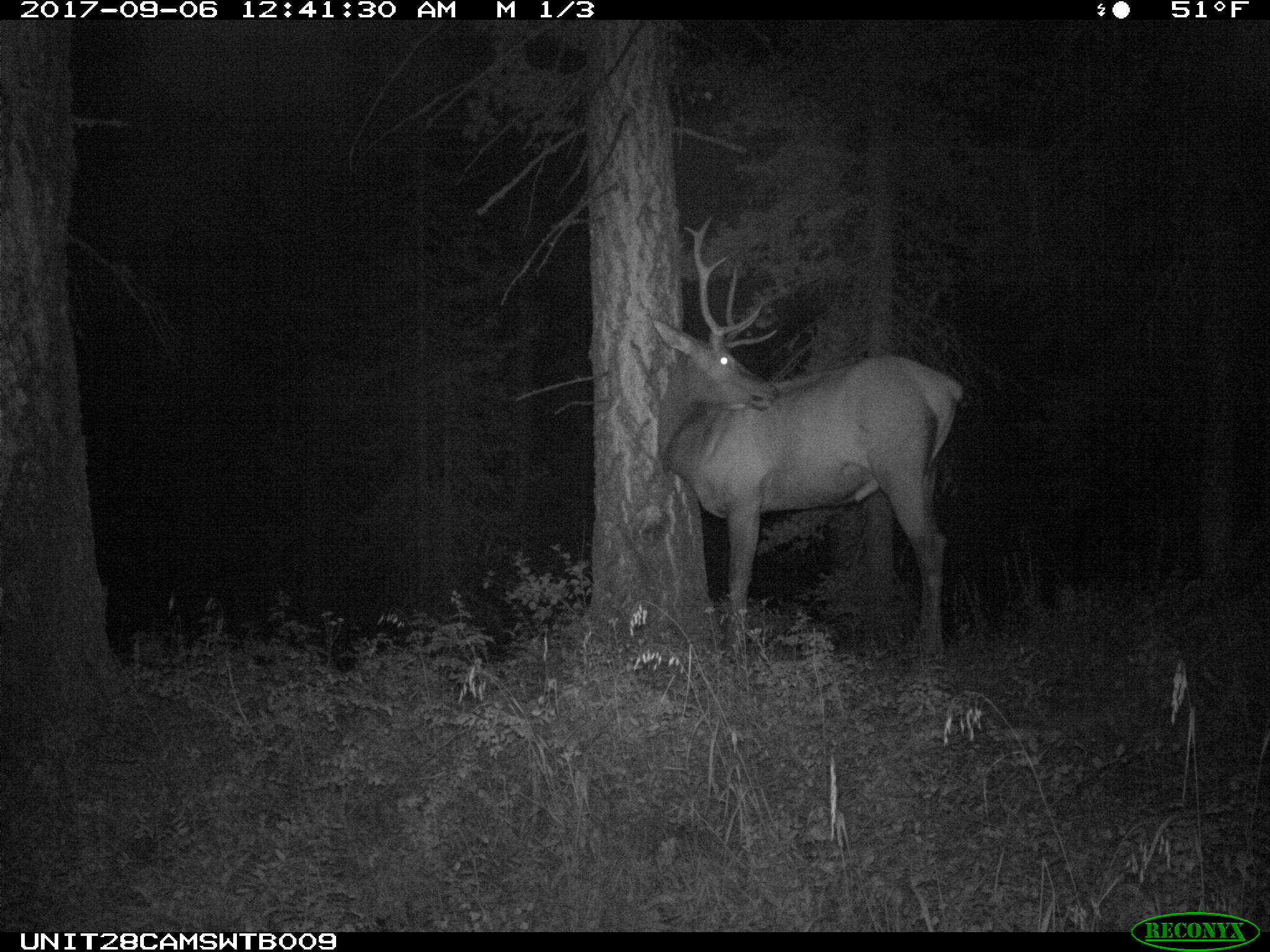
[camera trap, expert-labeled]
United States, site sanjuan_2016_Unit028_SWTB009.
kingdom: Animalia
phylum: Chordata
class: Mammalia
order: Artiodactyla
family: Cervidae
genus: Cervus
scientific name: Cervus elaphus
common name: red deer